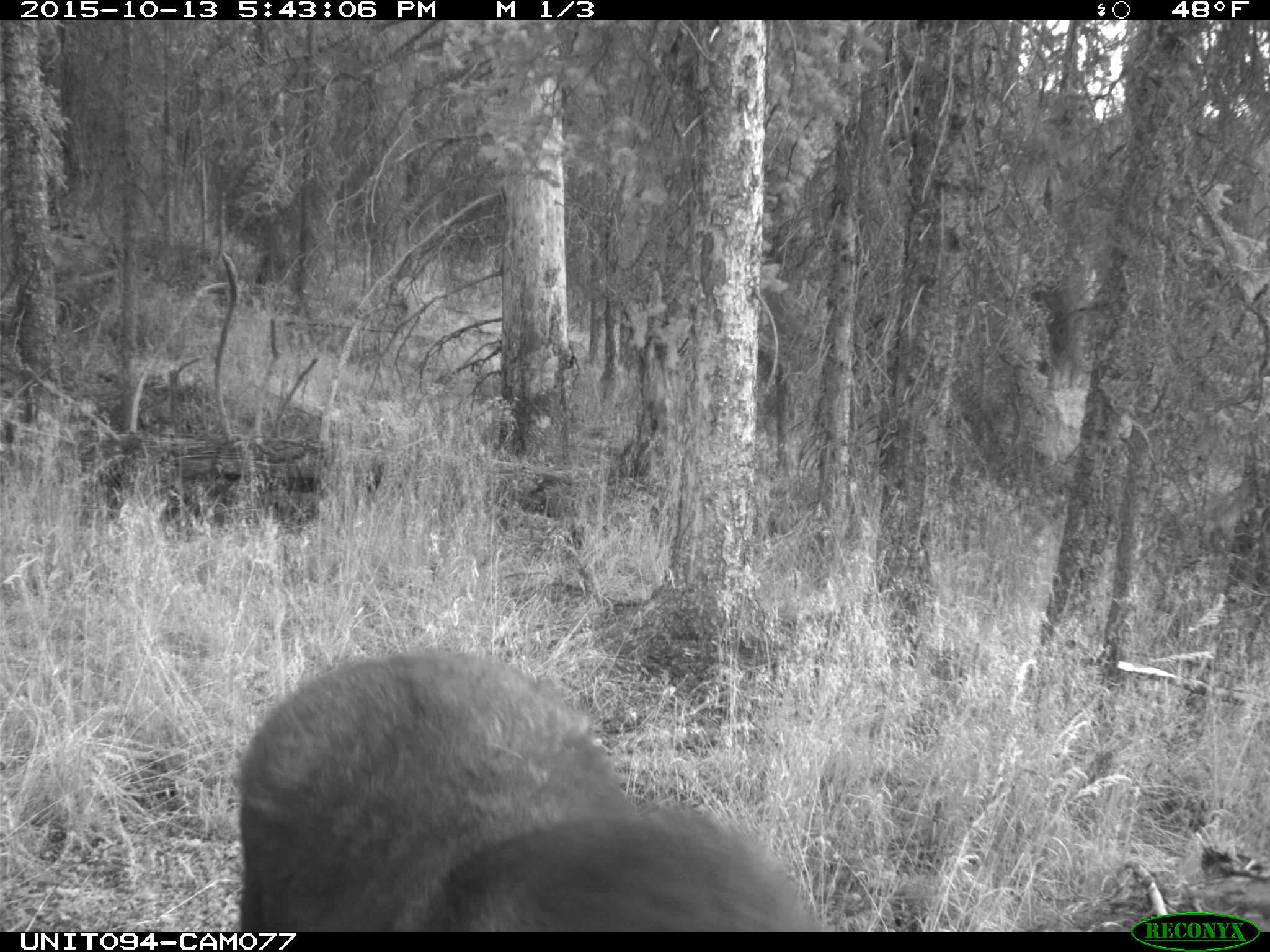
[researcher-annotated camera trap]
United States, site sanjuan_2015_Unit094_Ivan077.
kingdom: Animalia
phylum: Chordata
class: Mammalia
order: Artiodactyla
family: Cervidae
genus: Alces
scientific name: Alces alces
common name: moose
Alces alces (moose).